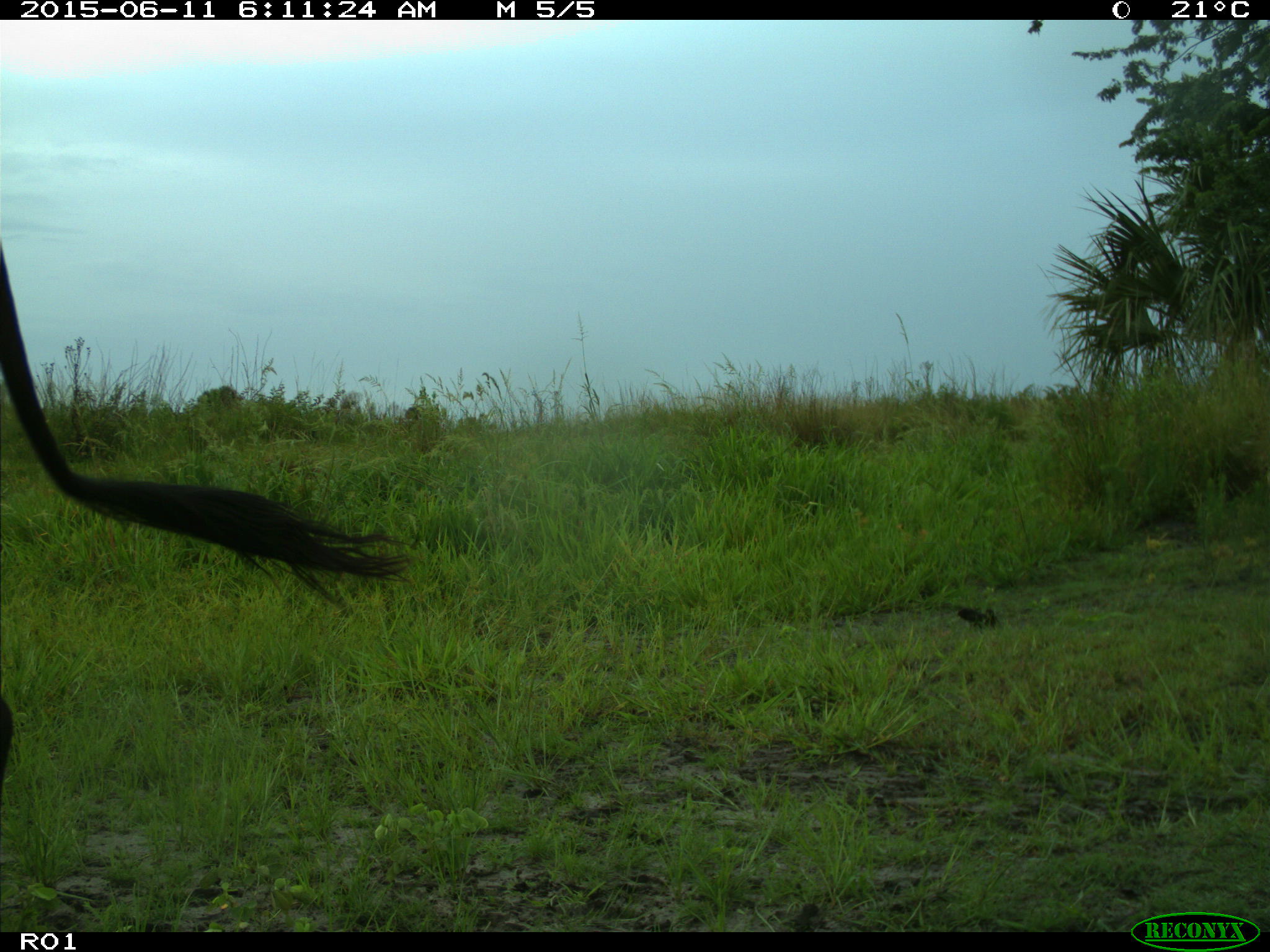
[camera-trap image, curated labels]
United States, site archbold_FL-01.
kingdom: Animalia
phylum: Chordata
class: Mammalia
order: Artiodactyla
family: Bovidae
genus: Bos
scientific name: Bos taurus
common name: domestic cow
Bos taurus (domestic cow).